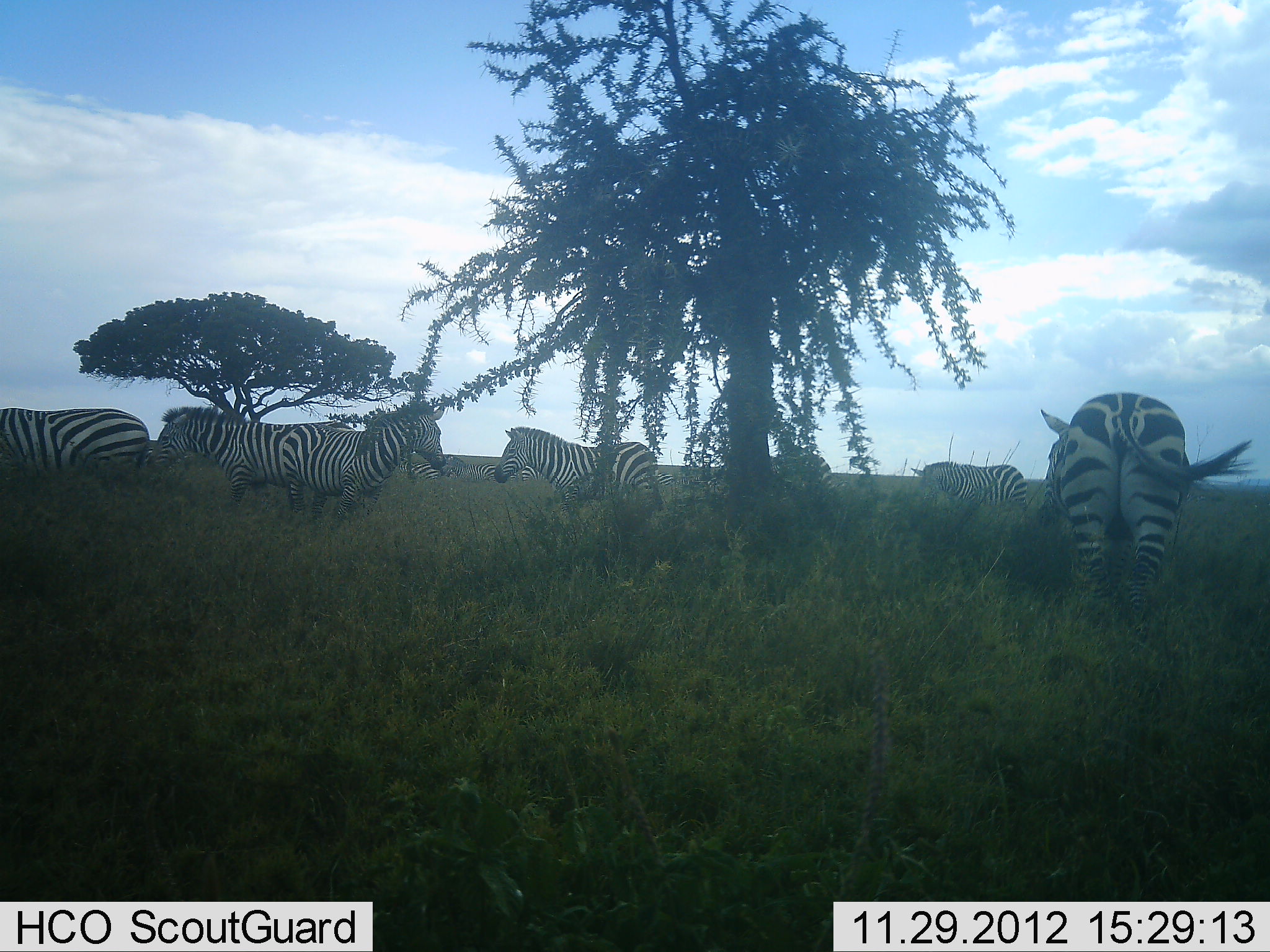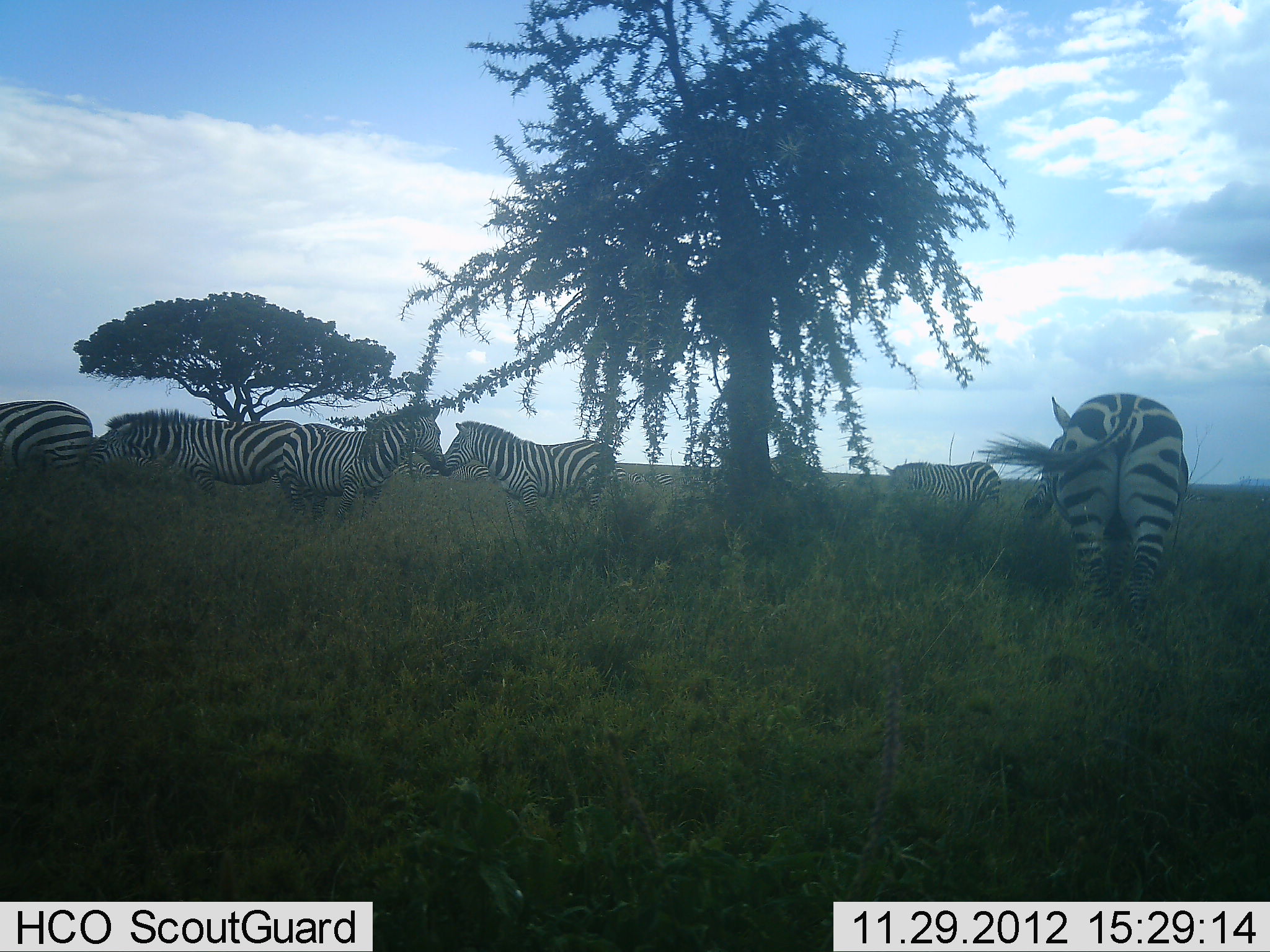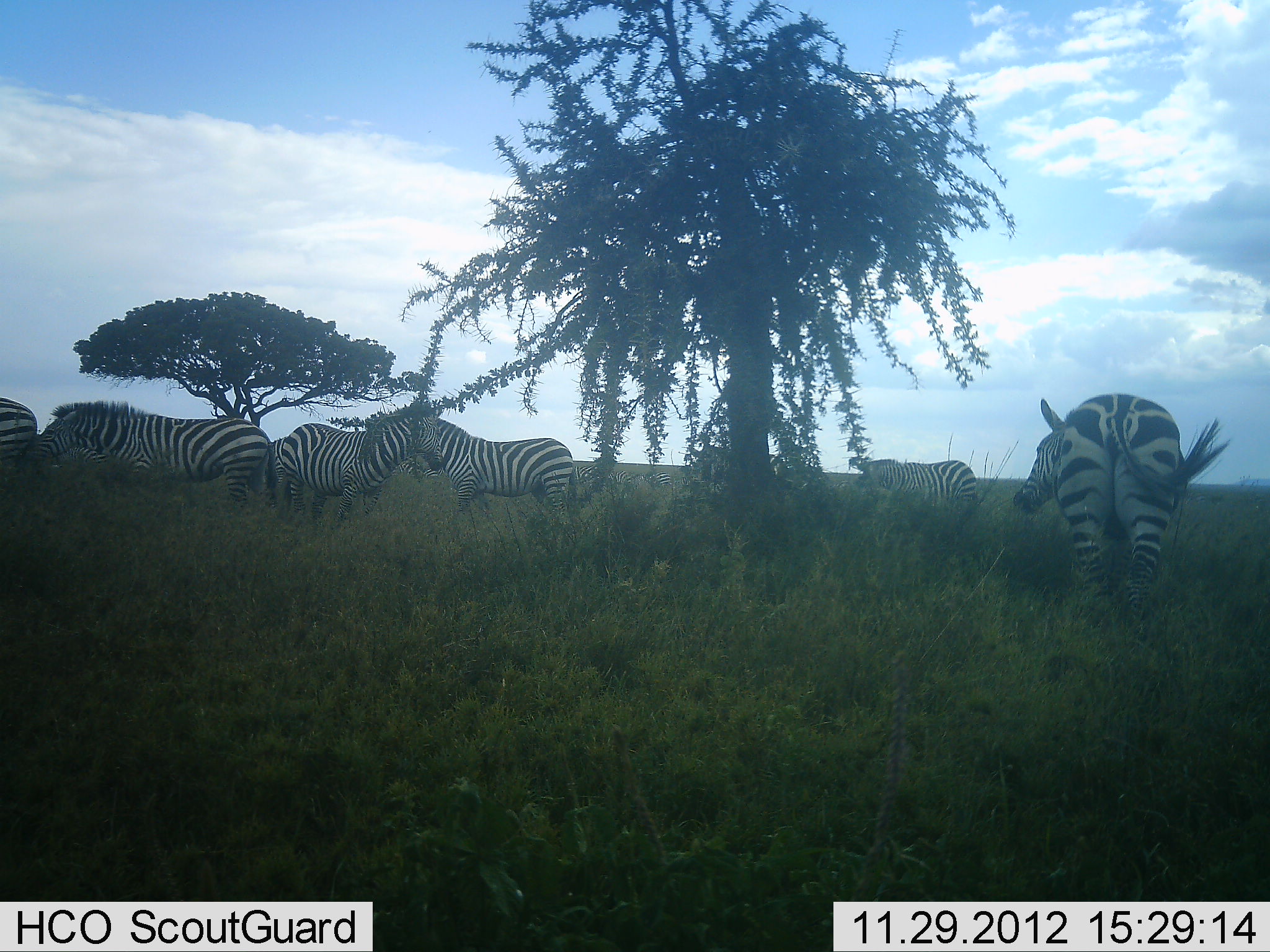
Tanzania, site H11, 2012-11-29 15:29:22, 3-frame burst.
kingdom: Animalia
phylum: Chordata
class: Mammalia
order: Perissodactyla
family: Equidae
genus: Equus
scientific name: Equus quagga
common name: plains zebra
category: zebra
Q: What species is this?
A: Zebra (plains zebra) (Equus quagga).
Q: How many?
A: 7.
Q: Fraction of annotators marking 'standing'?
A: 80%.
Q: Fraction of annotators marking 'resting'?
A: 10%.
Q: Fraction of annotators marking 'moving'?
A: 60%.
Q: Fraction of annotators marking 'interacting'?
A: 0%.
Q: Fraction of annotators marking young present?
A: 0%.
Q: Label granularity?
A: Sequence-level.